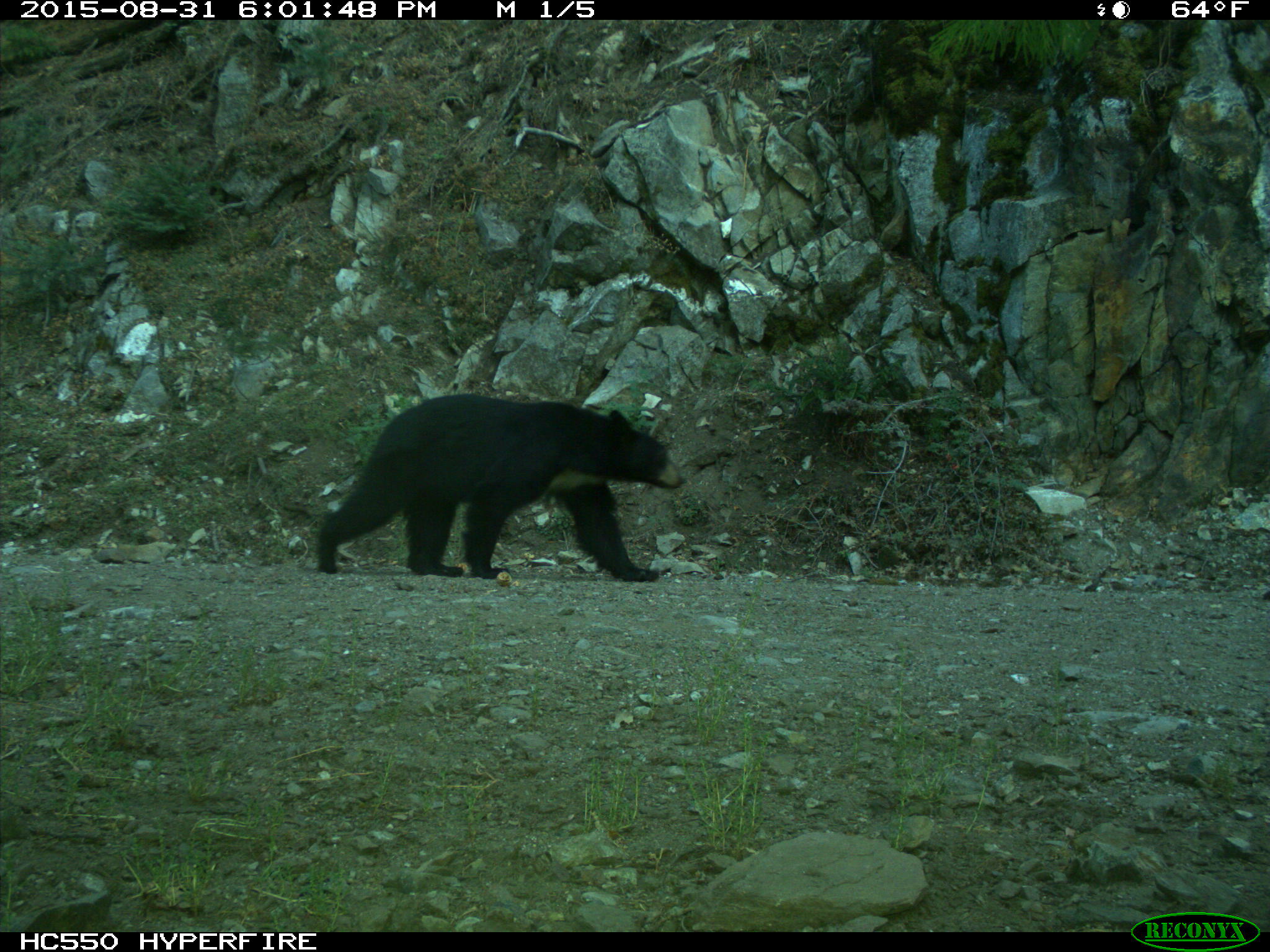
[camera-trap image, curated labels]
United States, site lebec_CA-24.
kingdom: Animalia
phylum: Chordata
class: Mammalia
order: Carnivora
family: Ursidae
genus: Ursus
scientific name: Ursus americanus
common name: american black bear